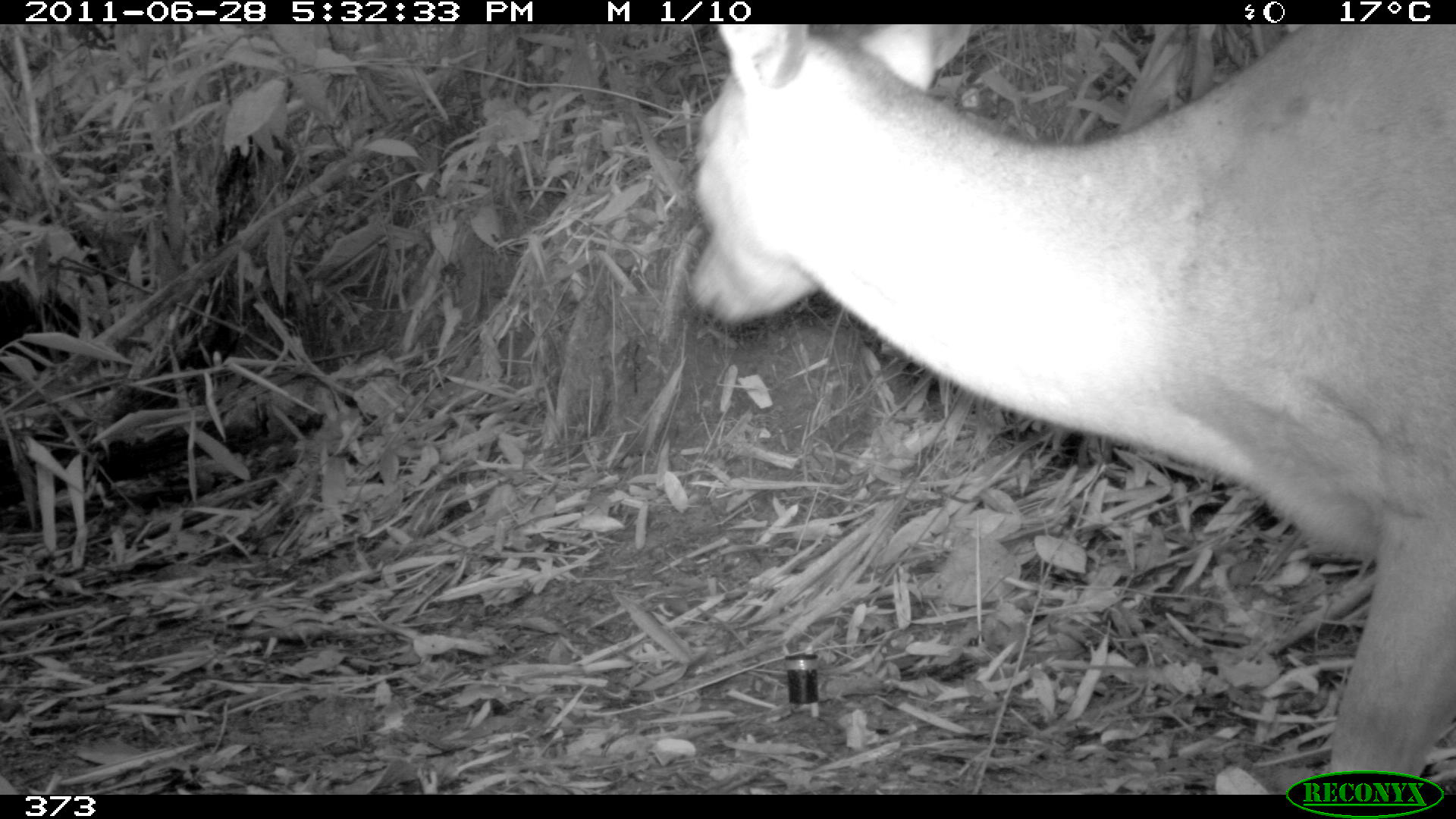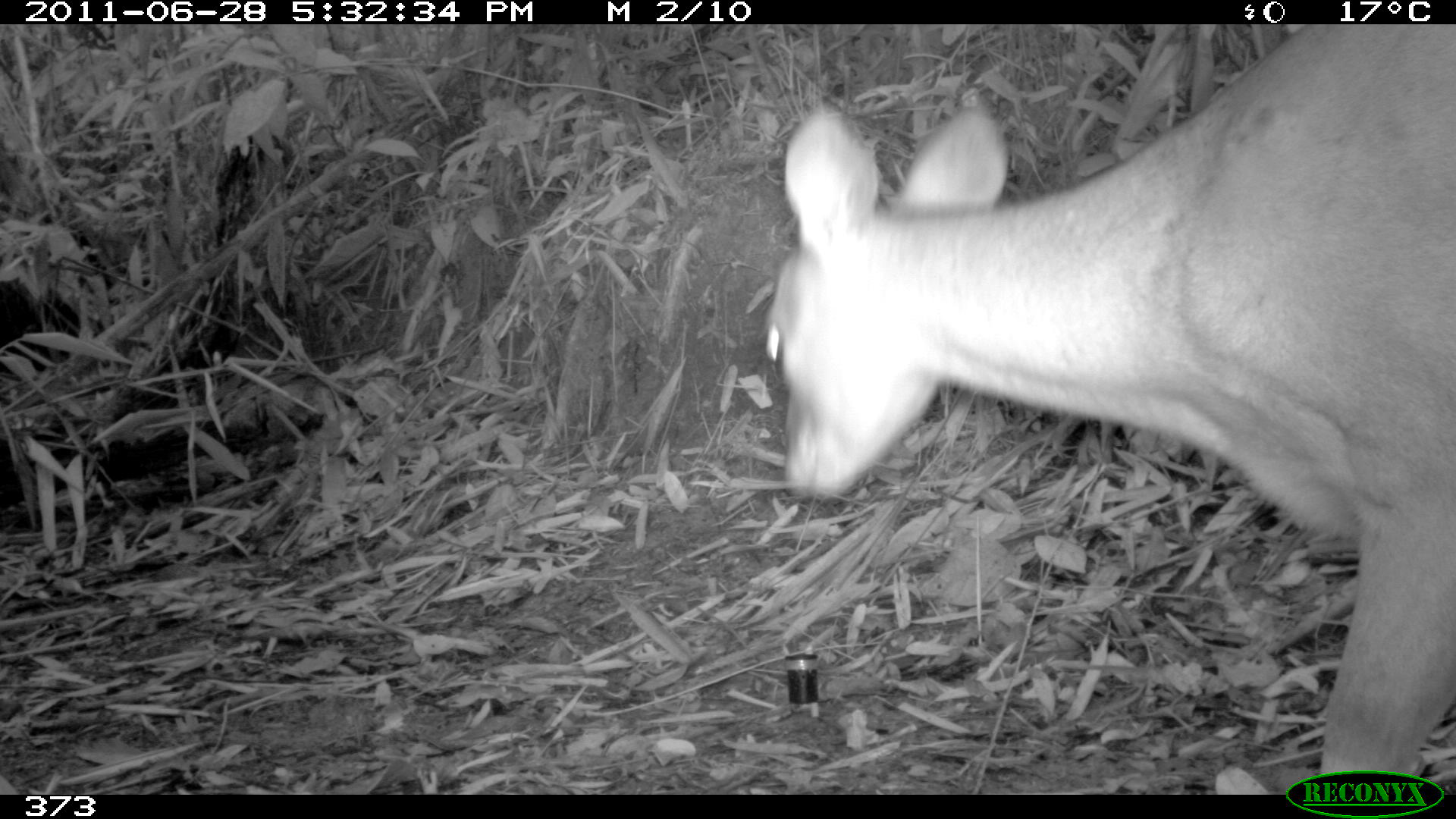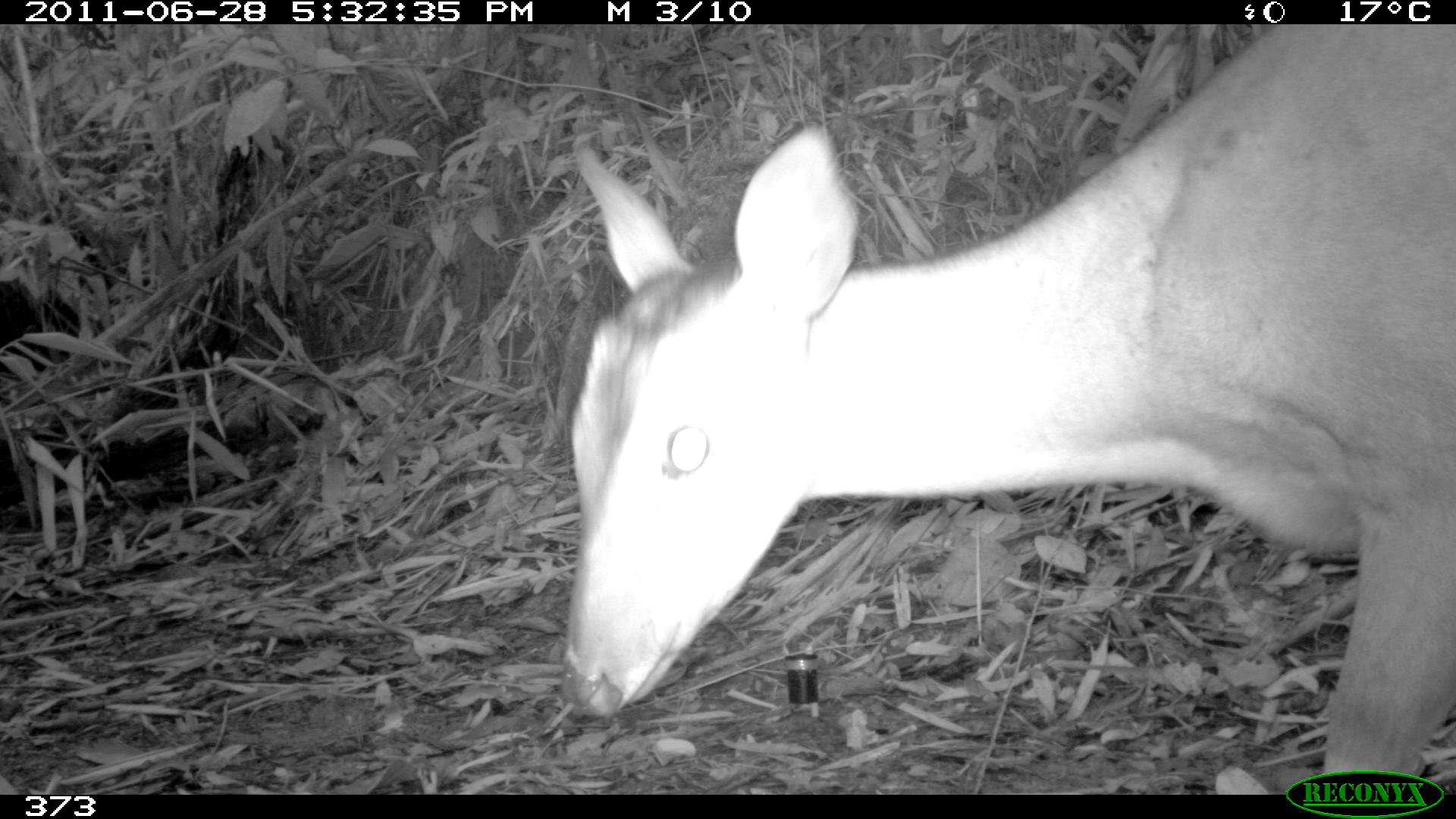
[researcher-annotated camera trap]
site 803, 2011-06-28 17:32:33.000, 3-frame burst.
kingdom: Animalia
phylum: Chordata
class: Mammalia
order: Artiodactyla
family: Cervidae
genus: Mazama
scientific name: Mazama americana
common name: red brocket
Mazama americana (red brocket).